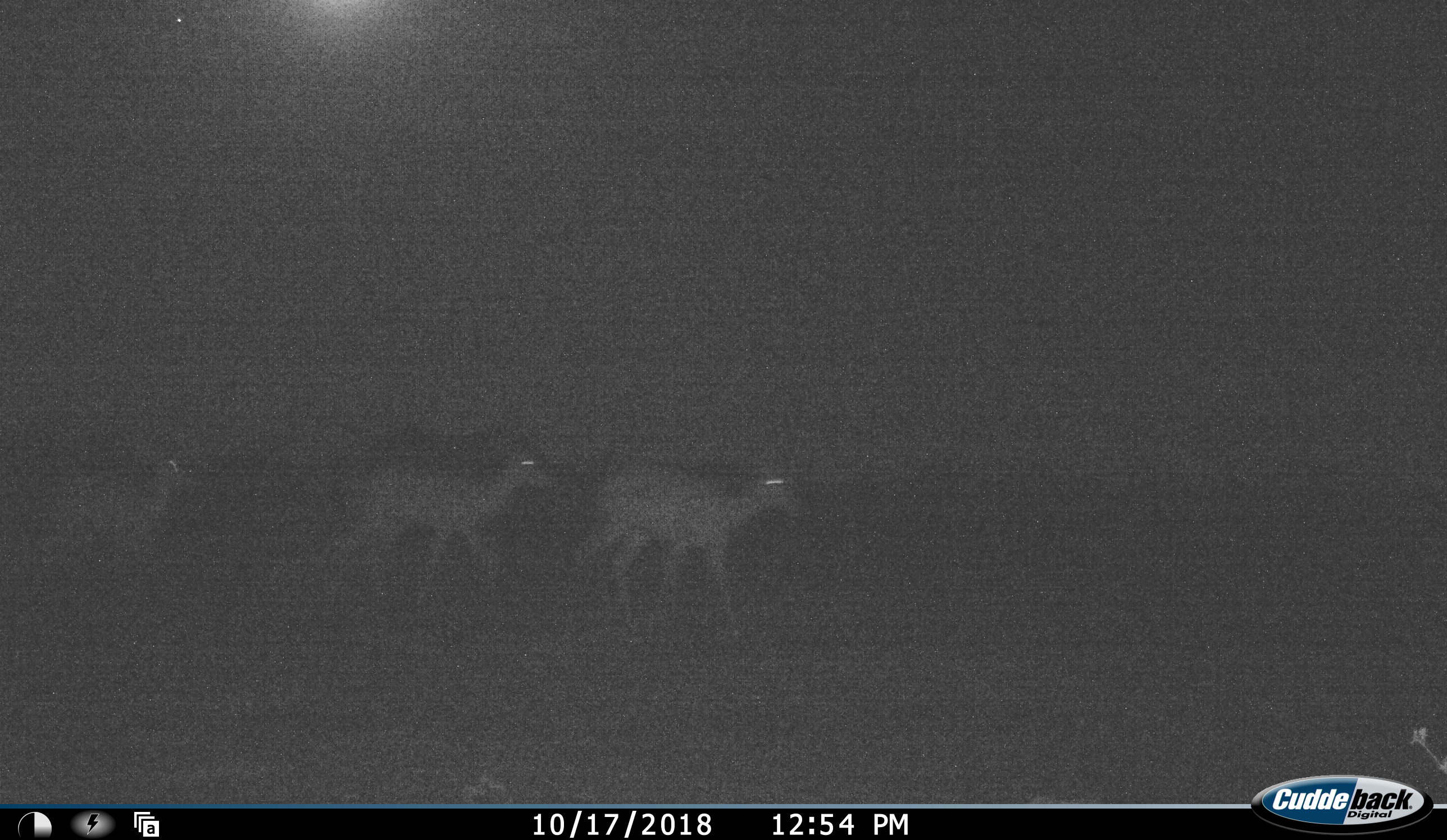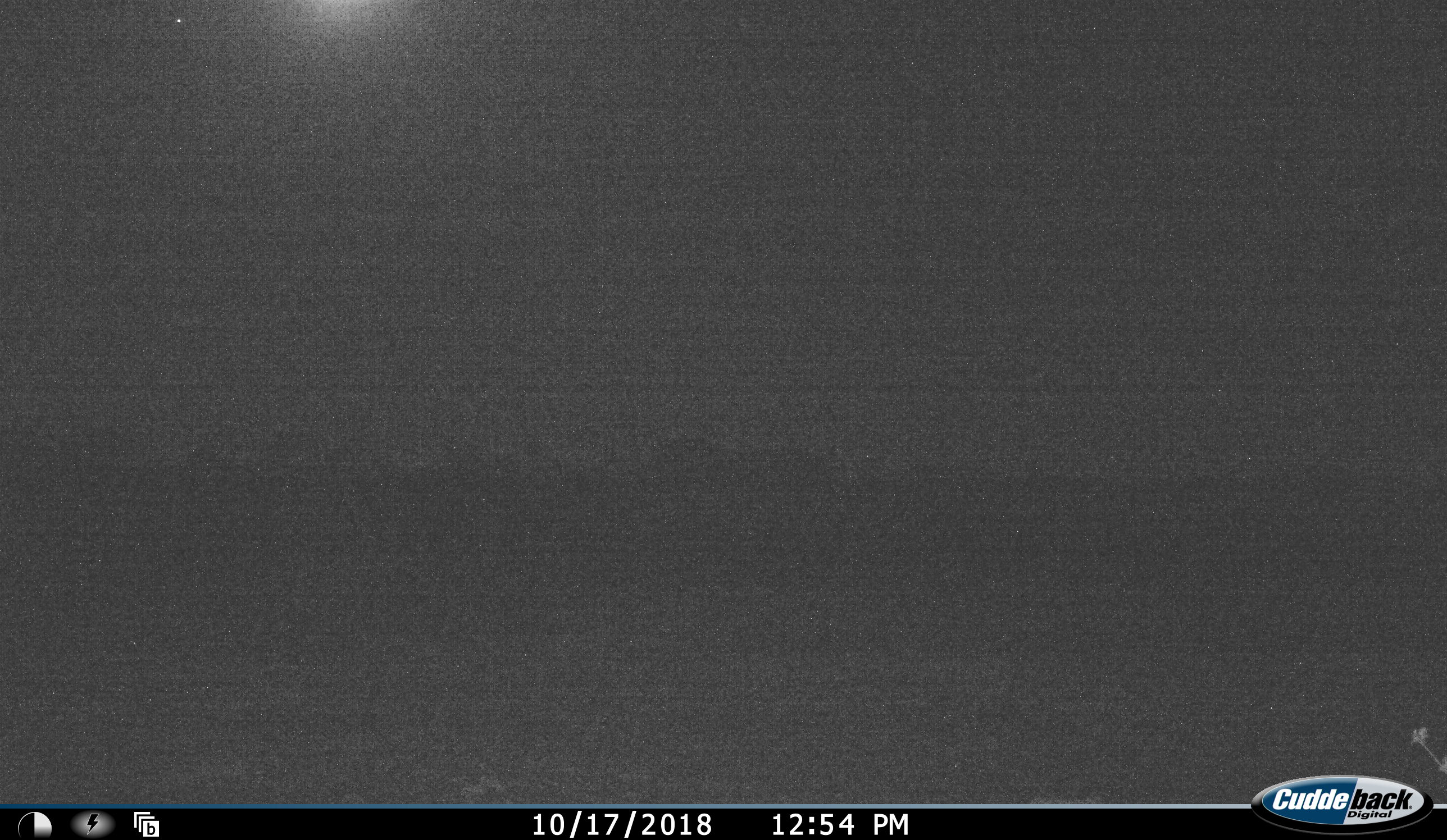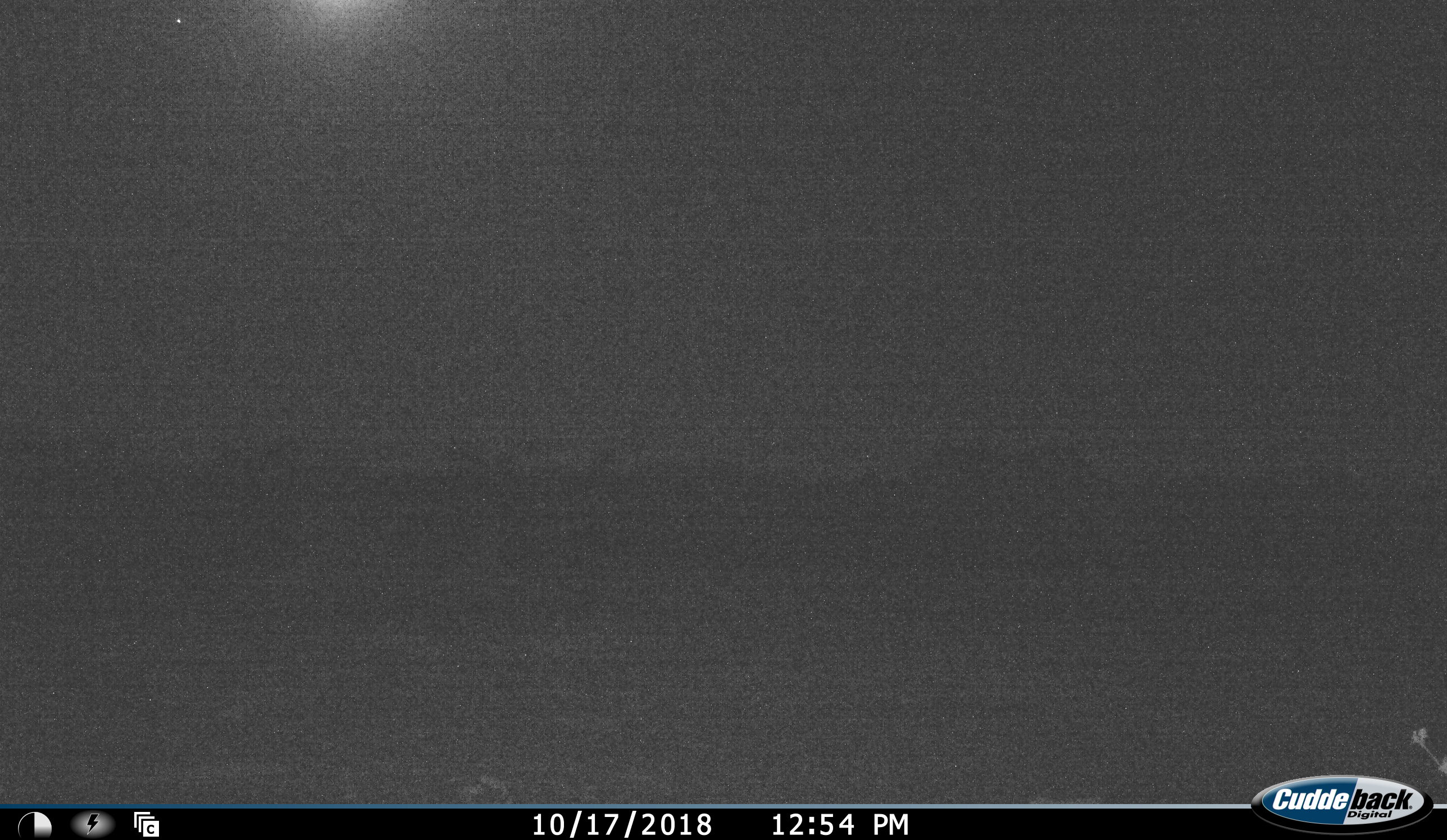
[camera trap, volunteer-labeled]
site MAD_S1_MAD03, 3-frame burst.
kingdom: Animalia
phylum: Chordata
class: Mammalia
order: Artiodactyla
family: Bovidae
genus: Aepyceros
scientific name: Aepyceros melampus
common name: impala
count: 3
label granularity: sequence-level